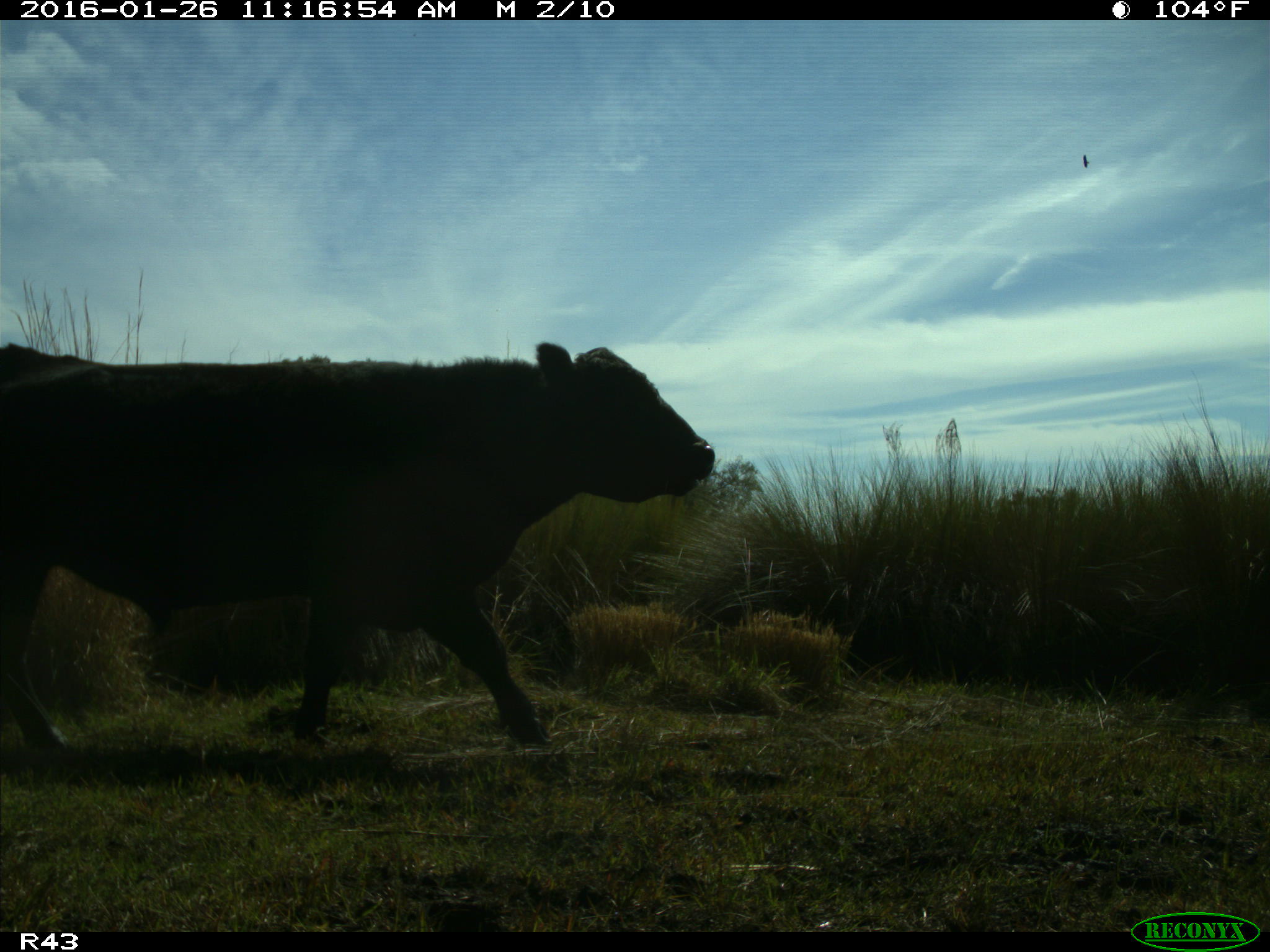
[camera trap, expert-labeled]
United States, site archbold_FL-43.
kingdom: Animalia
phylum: Chordata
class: Mammalia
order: Artiodactyla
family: Bovidae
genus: Bos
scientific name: Bos taurus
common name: domestic cow